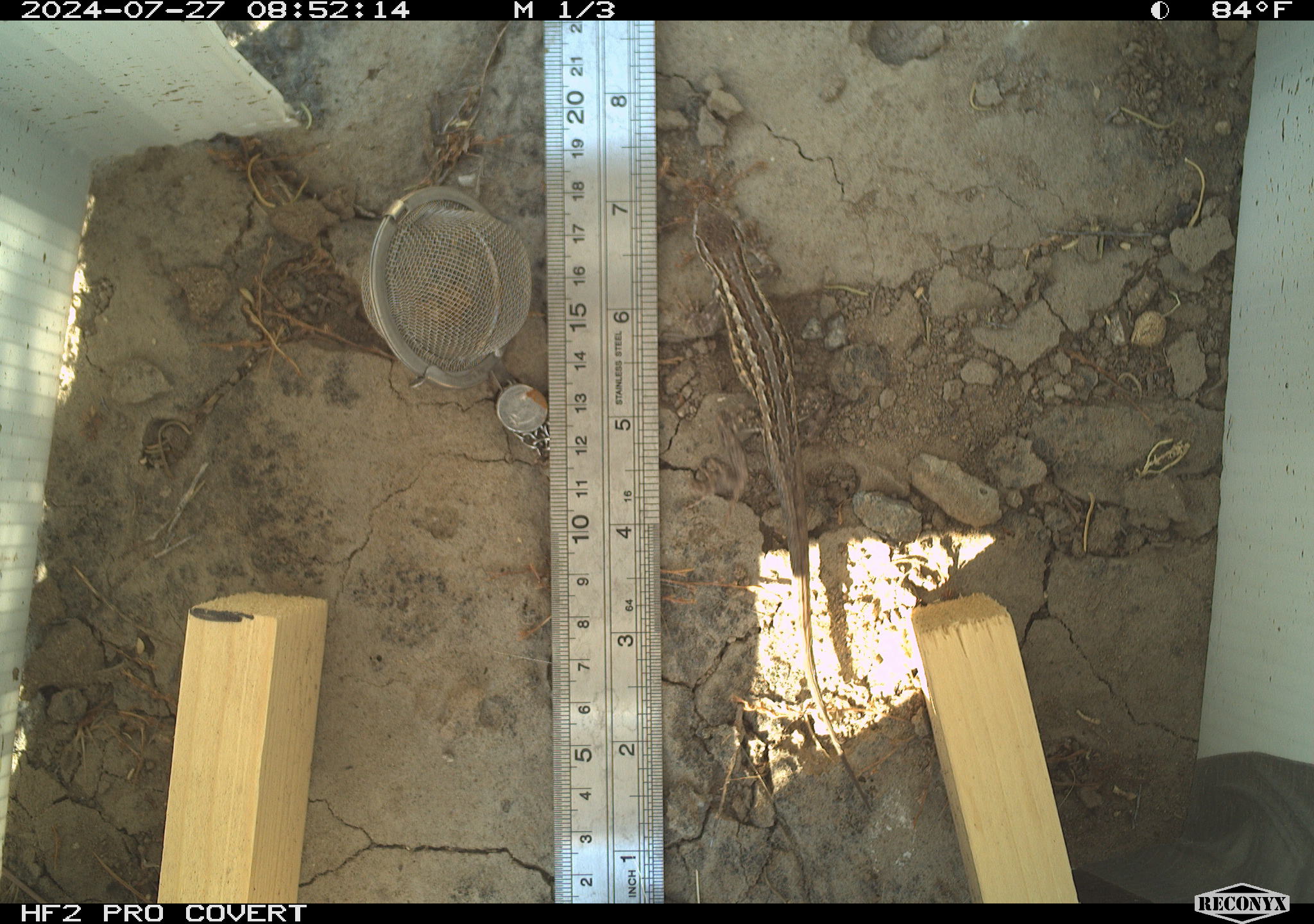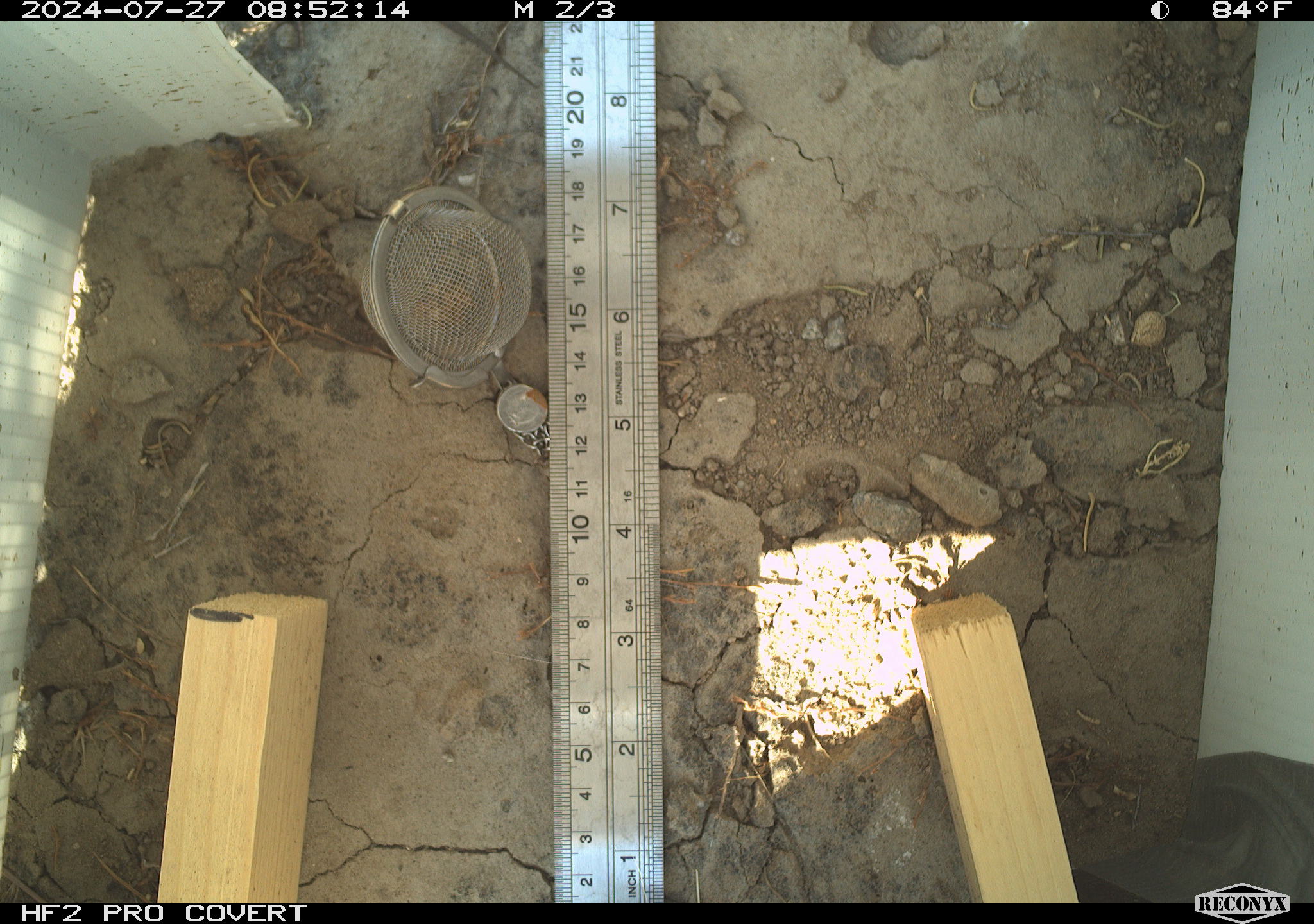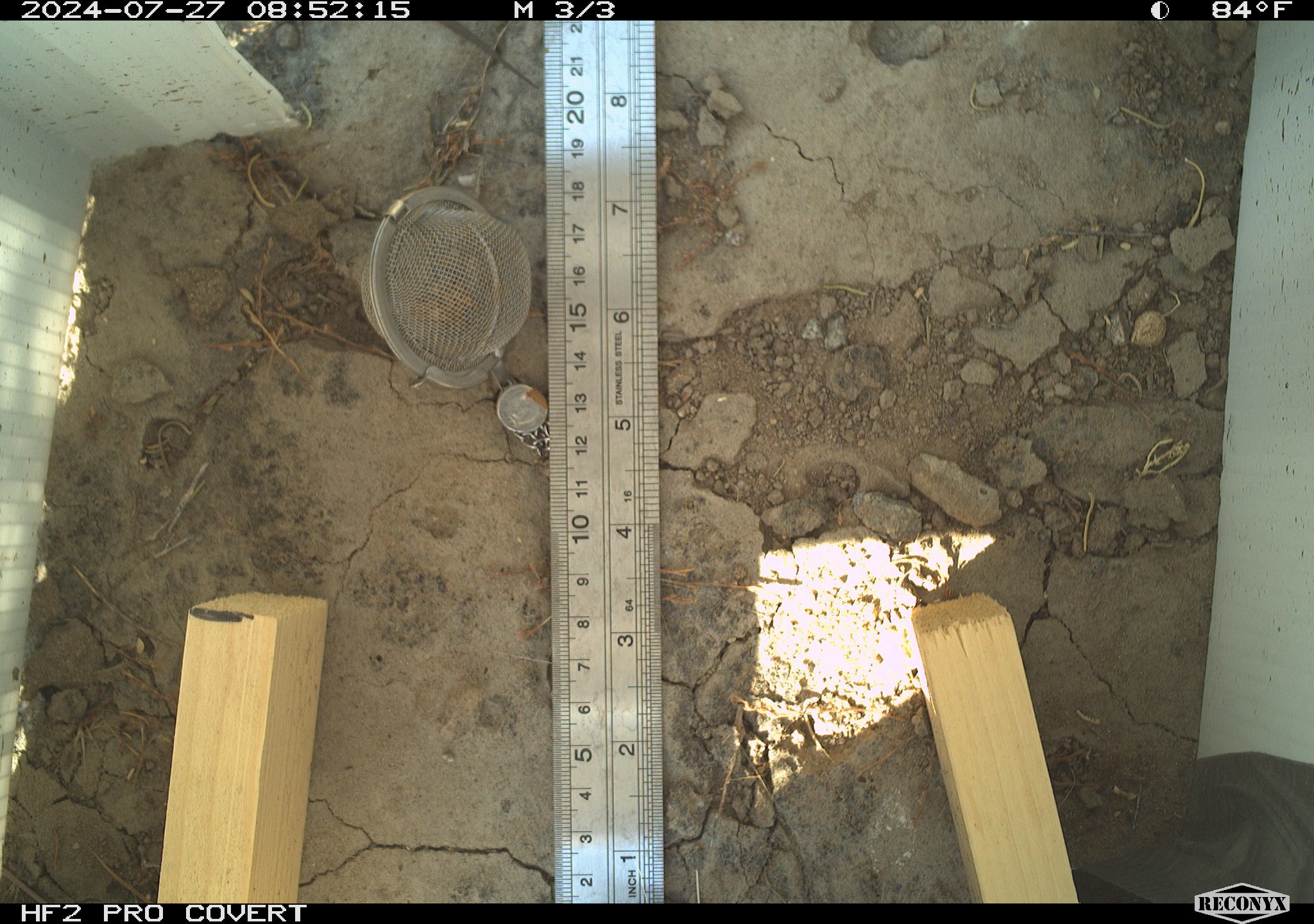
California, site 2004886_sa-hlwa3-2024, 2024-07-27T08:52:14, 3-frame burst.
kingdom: Animalia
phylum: Chordata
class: Reptilia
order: Squamata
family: Phrynosomatidae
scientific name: Phrynosomatidae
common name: phrynosomatid lizards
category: phrynosomatidae family